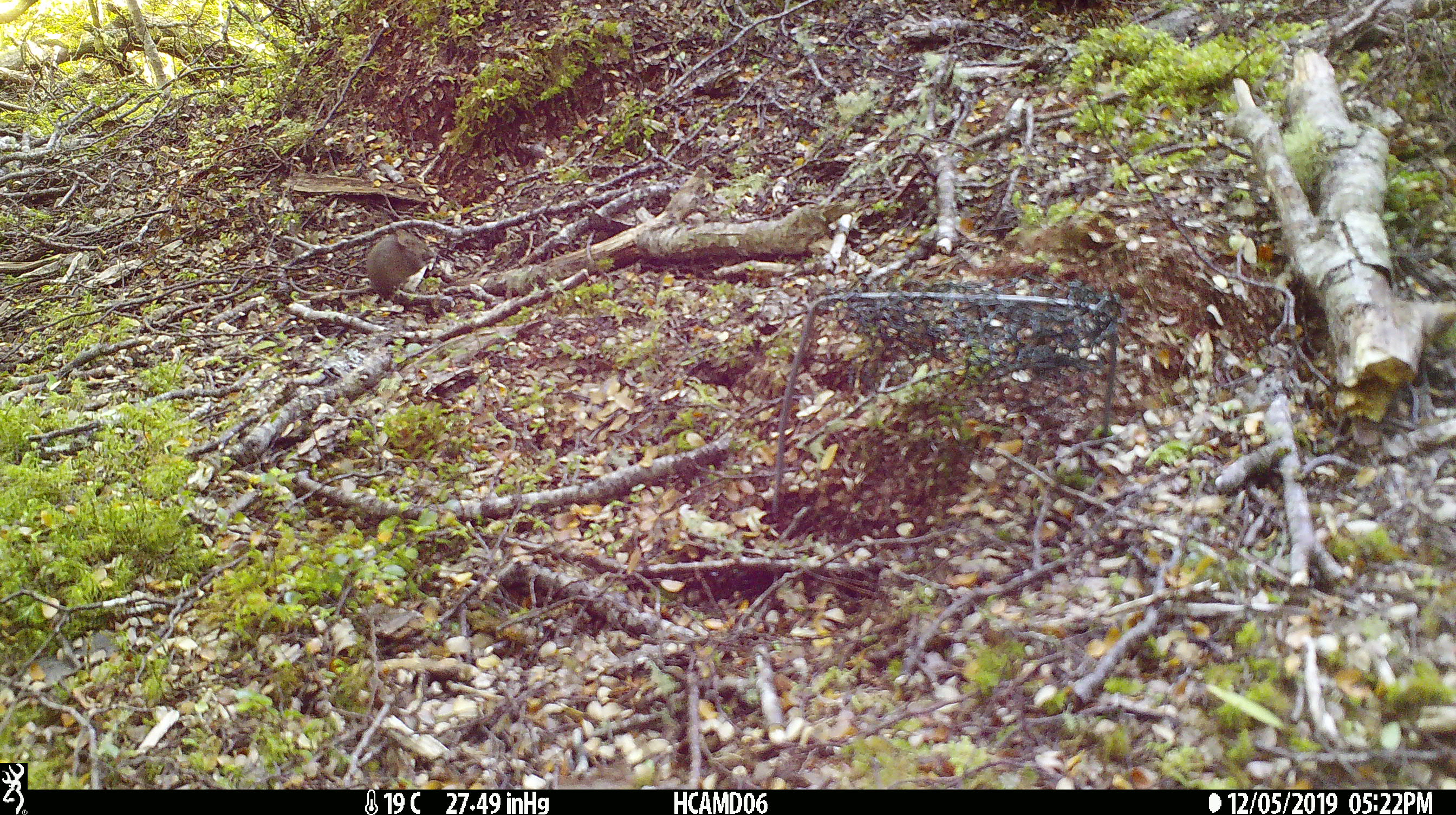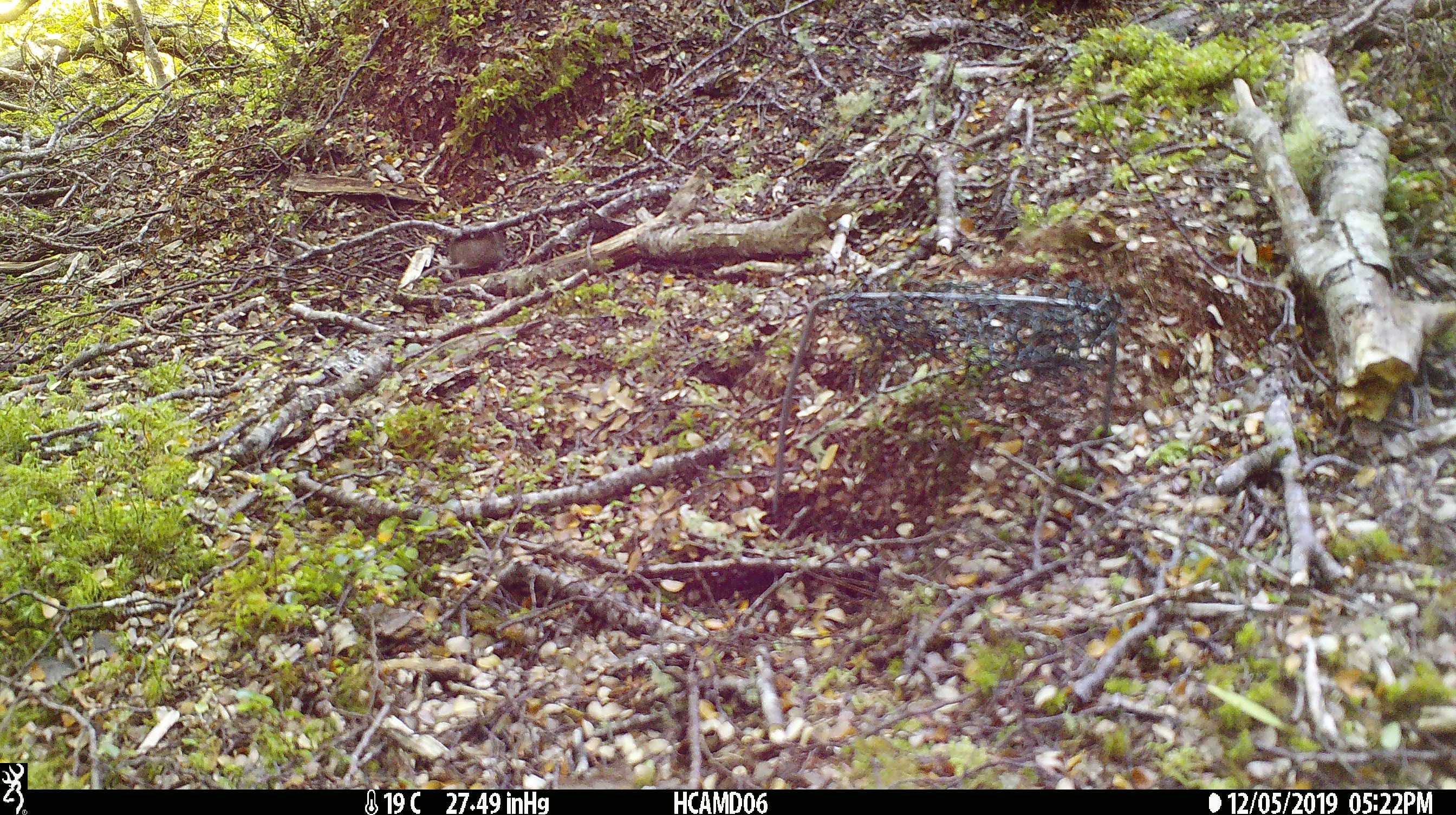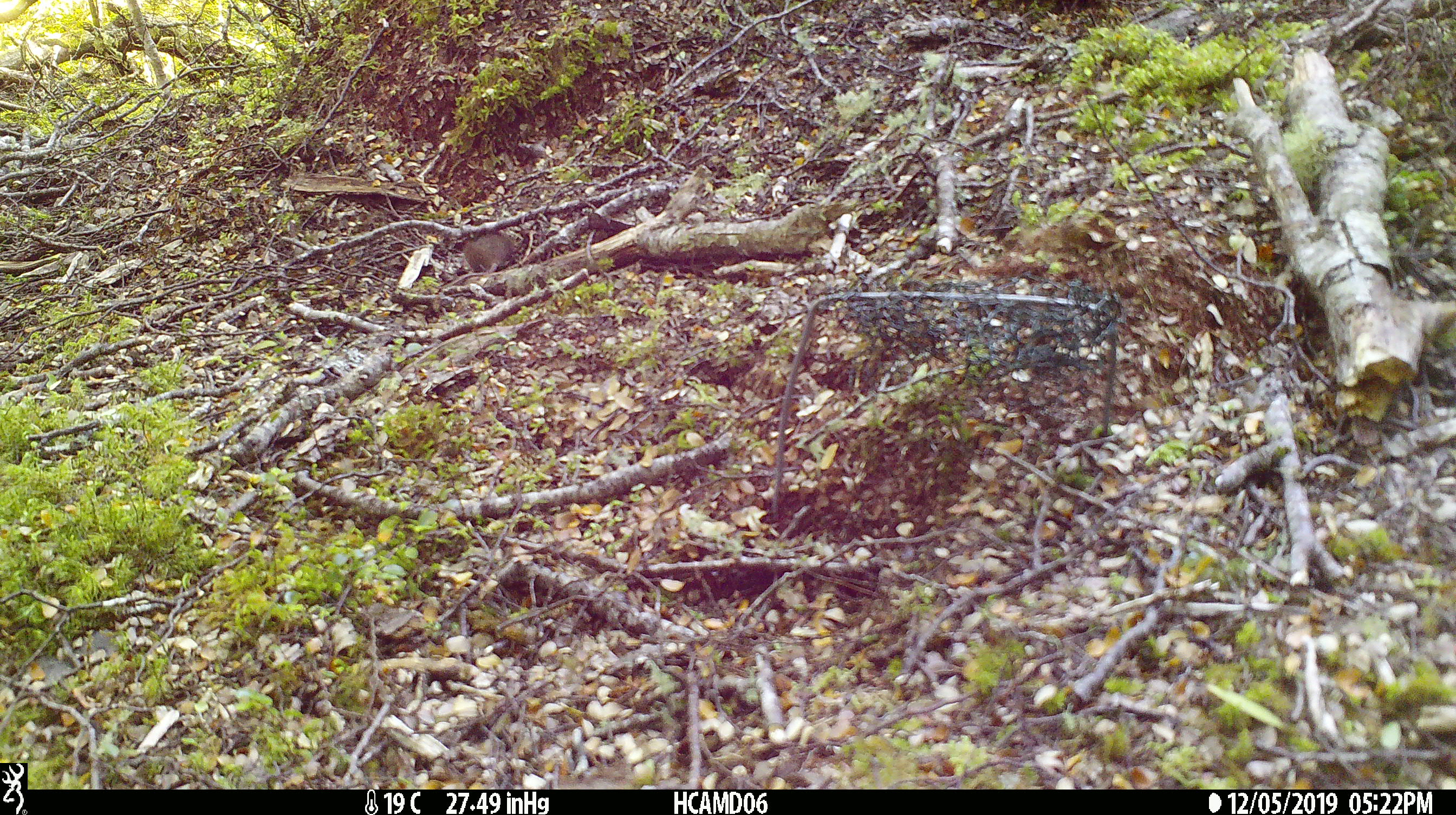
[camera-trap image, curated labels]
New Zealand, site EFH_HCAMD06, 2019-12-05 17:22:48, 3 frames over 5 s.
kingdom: Animalia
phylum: Chordata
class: Mammalia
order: Rodentia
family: Muridae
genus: Mus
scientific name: Mus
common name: mouse